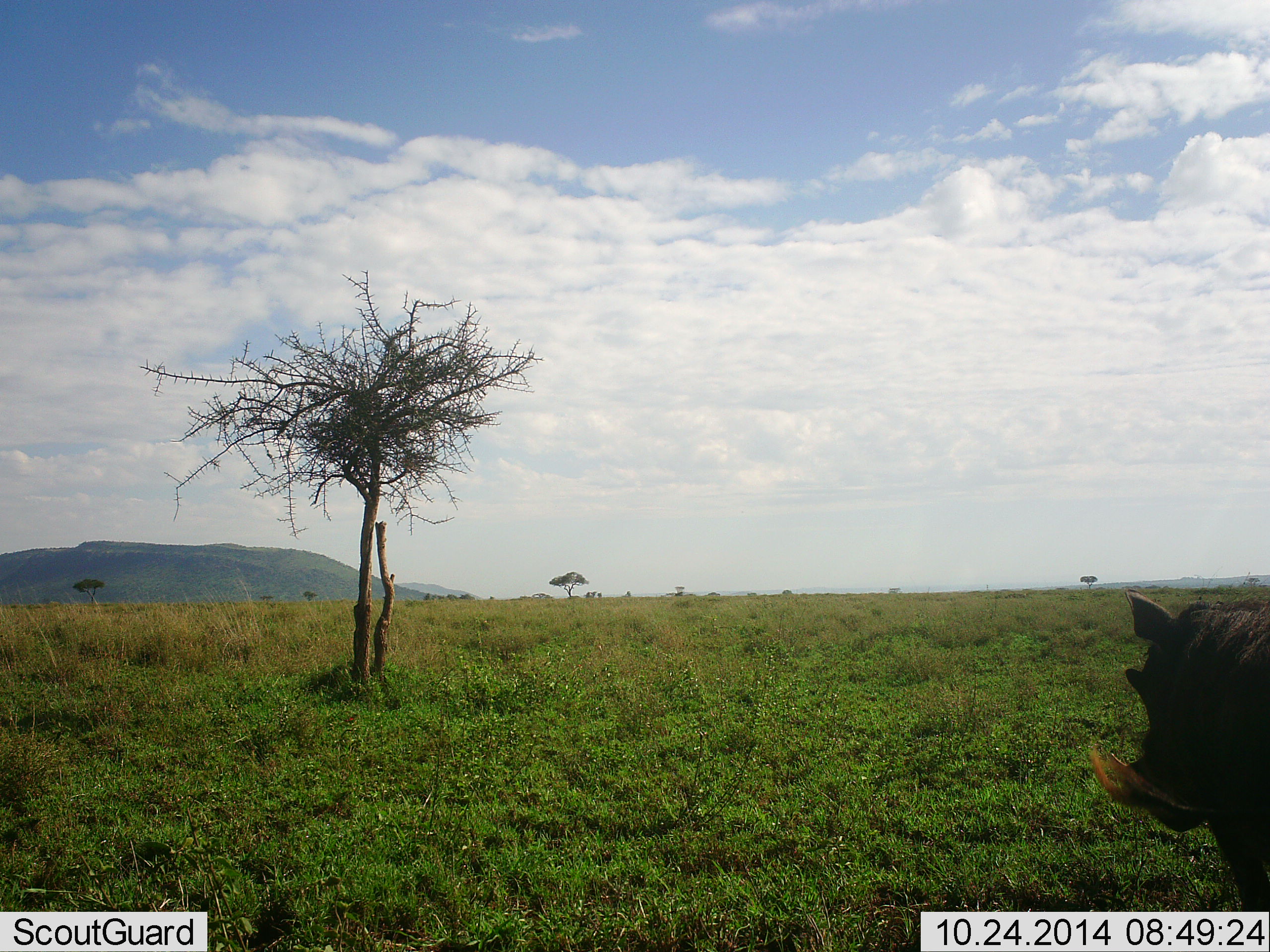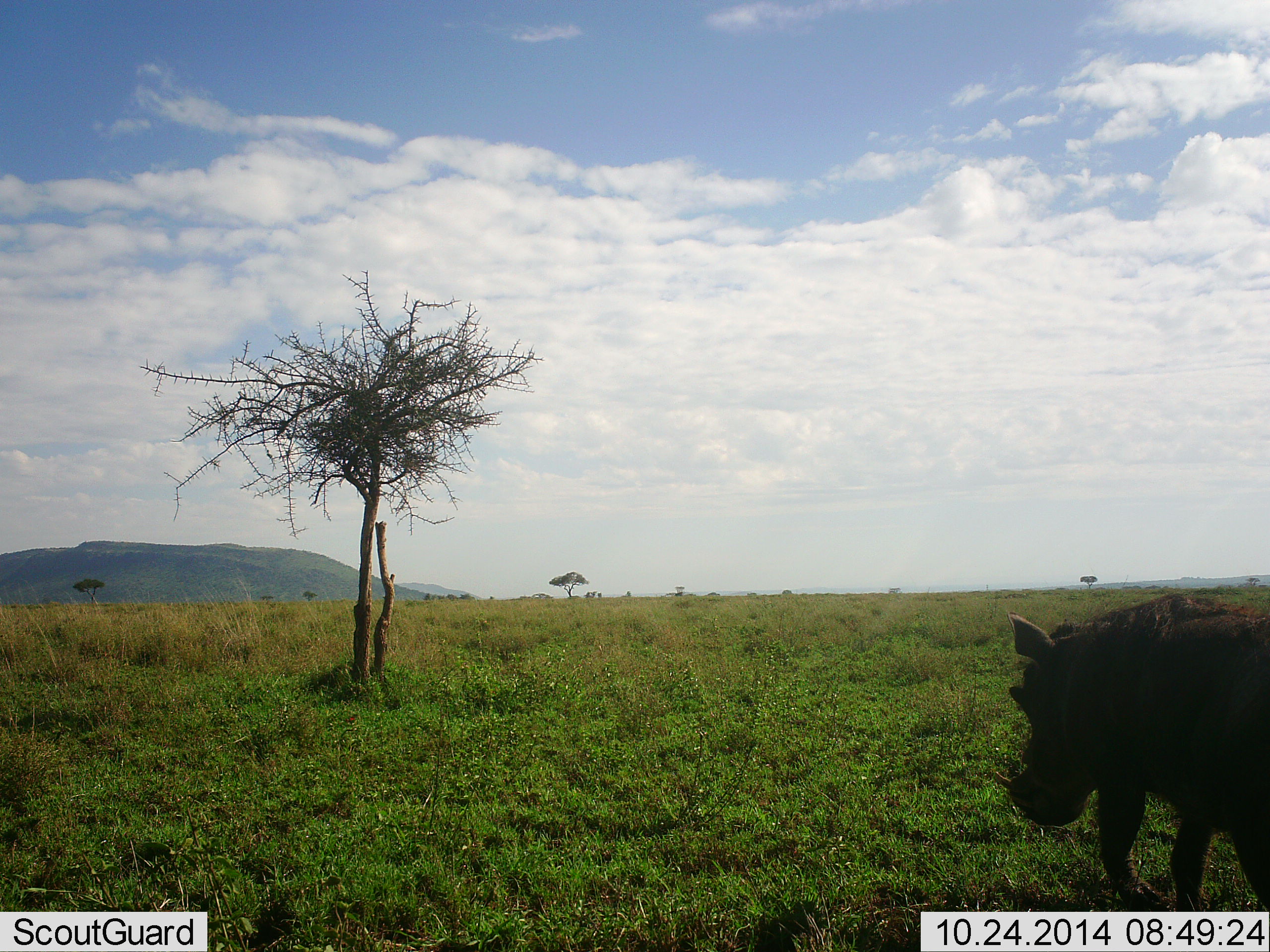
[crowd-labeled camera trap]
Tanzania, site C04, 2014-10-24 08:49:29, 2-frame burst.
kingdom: Animalia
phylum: Chordata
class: Mammalia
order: Artiodactyla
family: Suidae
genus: Phacochoerus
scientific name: Phacochoerus africanus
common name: warthog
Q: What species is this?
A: Warthog (Phacochoerus africanus).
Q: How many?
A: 1.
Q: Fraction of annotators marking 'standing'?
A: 0%.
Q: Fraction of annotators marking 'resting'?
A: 0%.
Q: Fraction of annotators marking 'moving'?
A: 100%.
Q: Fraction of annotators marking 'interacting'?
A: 0%.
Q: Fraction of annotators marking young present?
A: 0%.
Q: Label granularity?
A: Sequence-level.